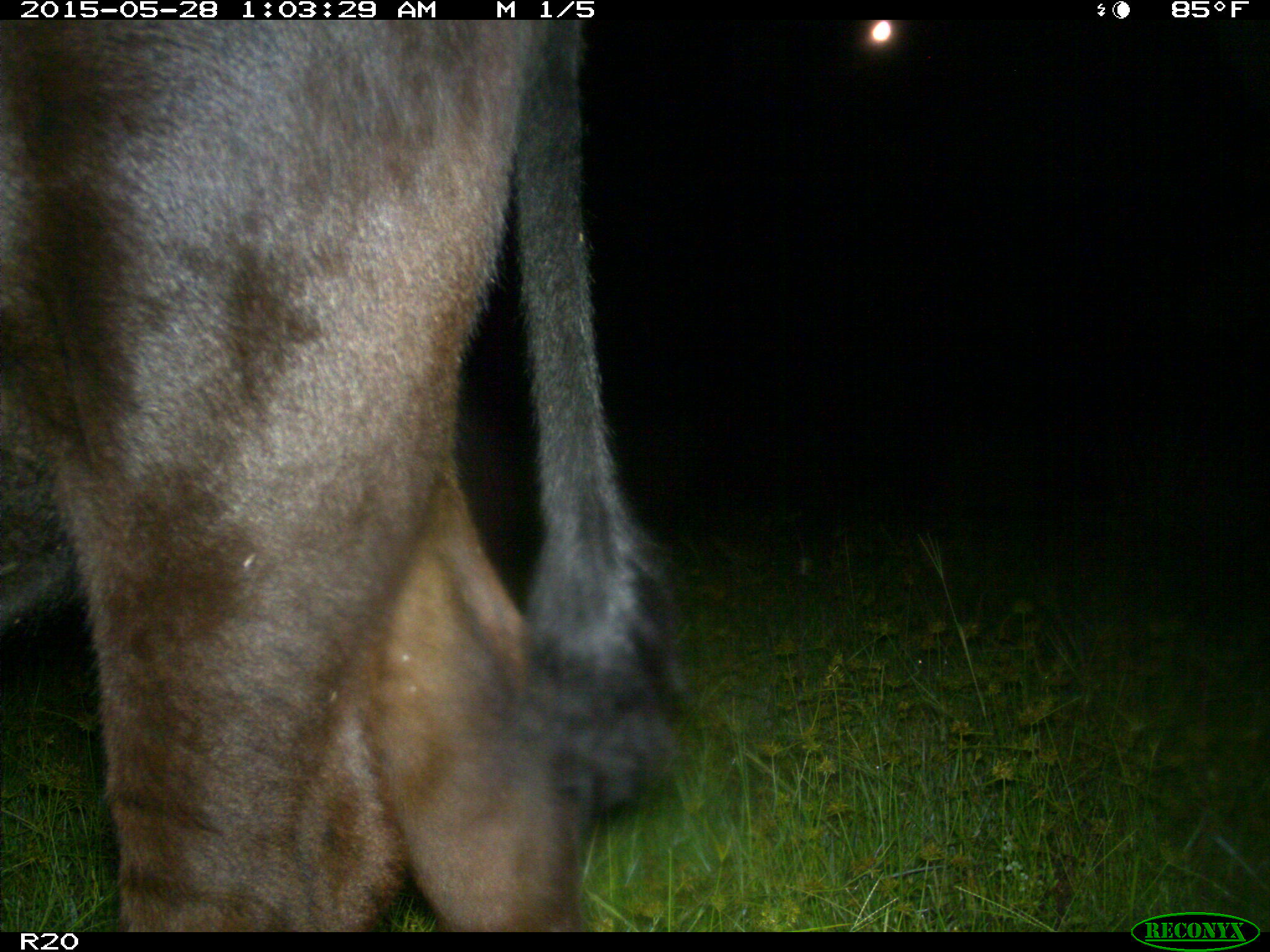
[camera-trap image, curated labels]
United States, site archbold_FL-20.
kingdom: Animalia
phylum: Chordata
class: Mammalia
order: Artiodactyla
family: Bovidae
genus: Bos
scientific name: Bos taurus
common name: domestic cow